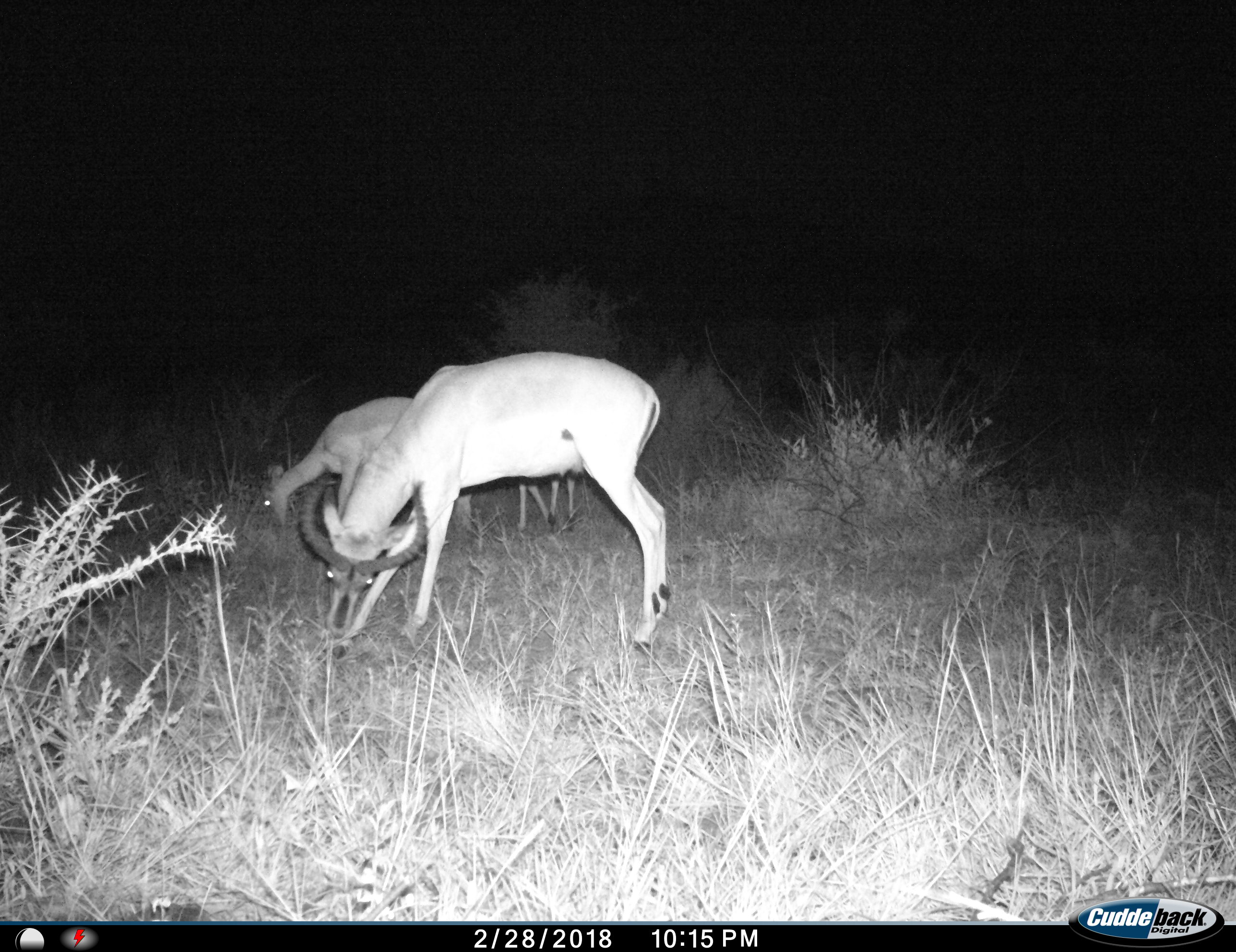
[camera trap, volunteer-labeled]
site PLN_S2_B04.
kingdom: Animalia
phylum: Chordata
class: Mammalia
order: Artiodactyla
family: Bovidae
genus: Aepyceros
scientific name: Aepyceros melampus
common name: impala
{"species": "impala (Aepyceros melampus)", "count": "3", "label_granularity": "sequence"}